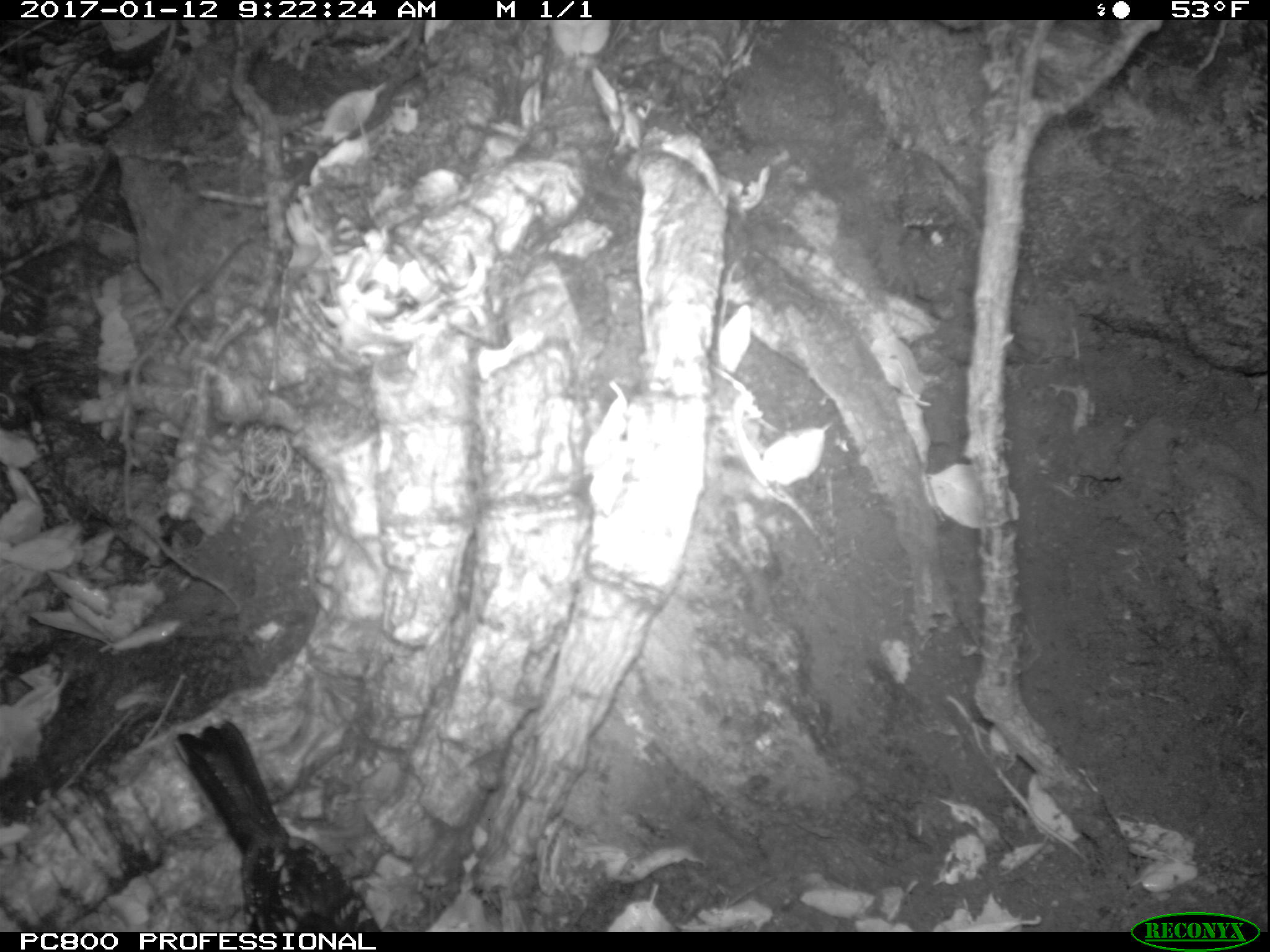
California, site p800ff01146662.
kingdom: Animalia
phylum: Chordata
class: Aves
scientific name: Aves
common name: bird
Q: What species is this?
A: Bird (Aves).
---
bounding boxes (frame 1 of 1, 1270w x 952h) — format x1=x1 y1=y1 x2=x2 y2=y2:
bird: x1=171 y1=718 x2=386 y2=933